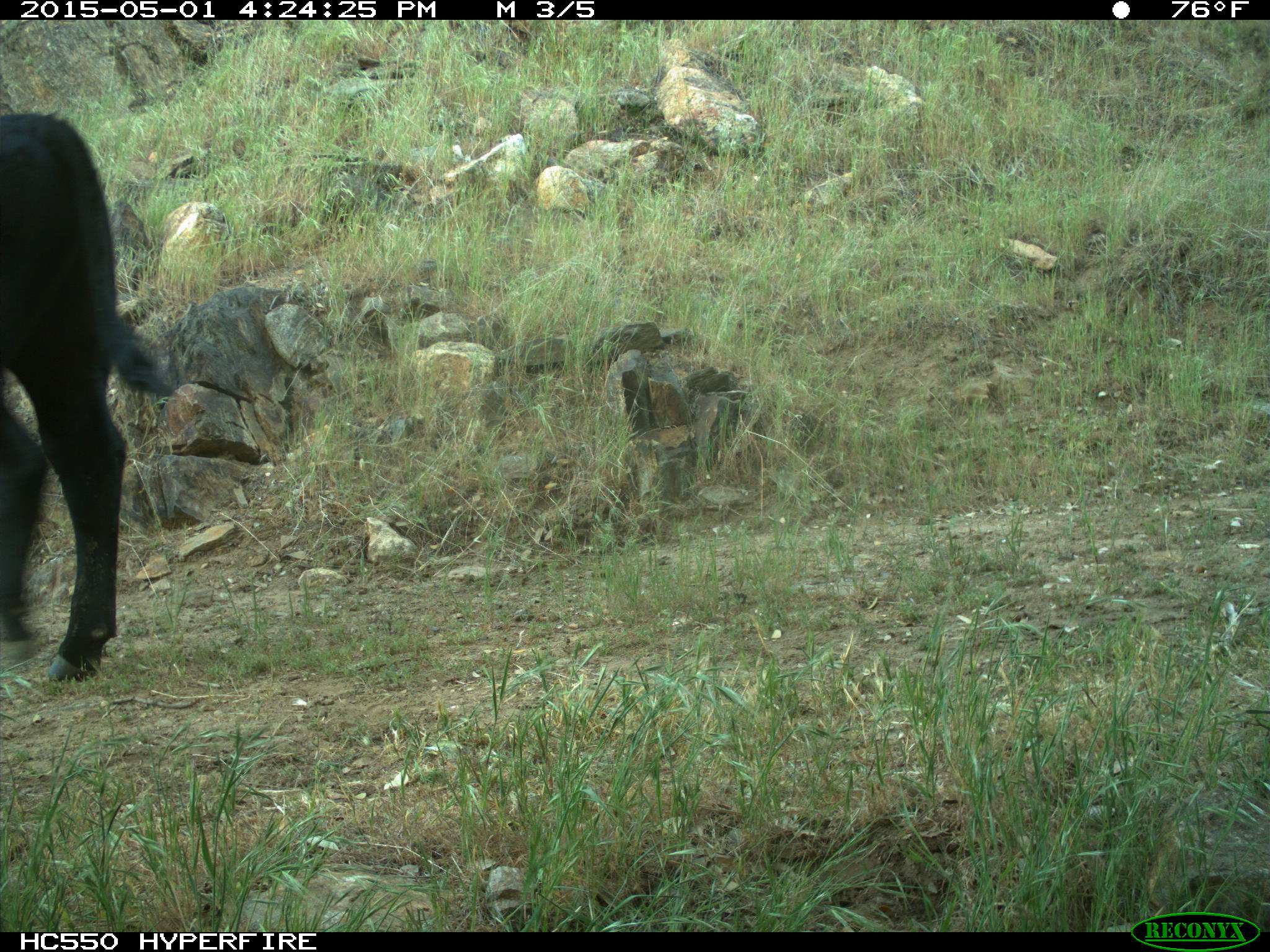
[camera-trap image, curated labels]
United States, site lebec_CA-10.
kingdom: Animalia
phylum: Chordata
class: Mammalia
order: Artiodactyla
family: Bovidae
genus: Bos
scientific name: Bos taurus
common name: domestic cow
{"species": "Bos taurus (domestic cow)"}